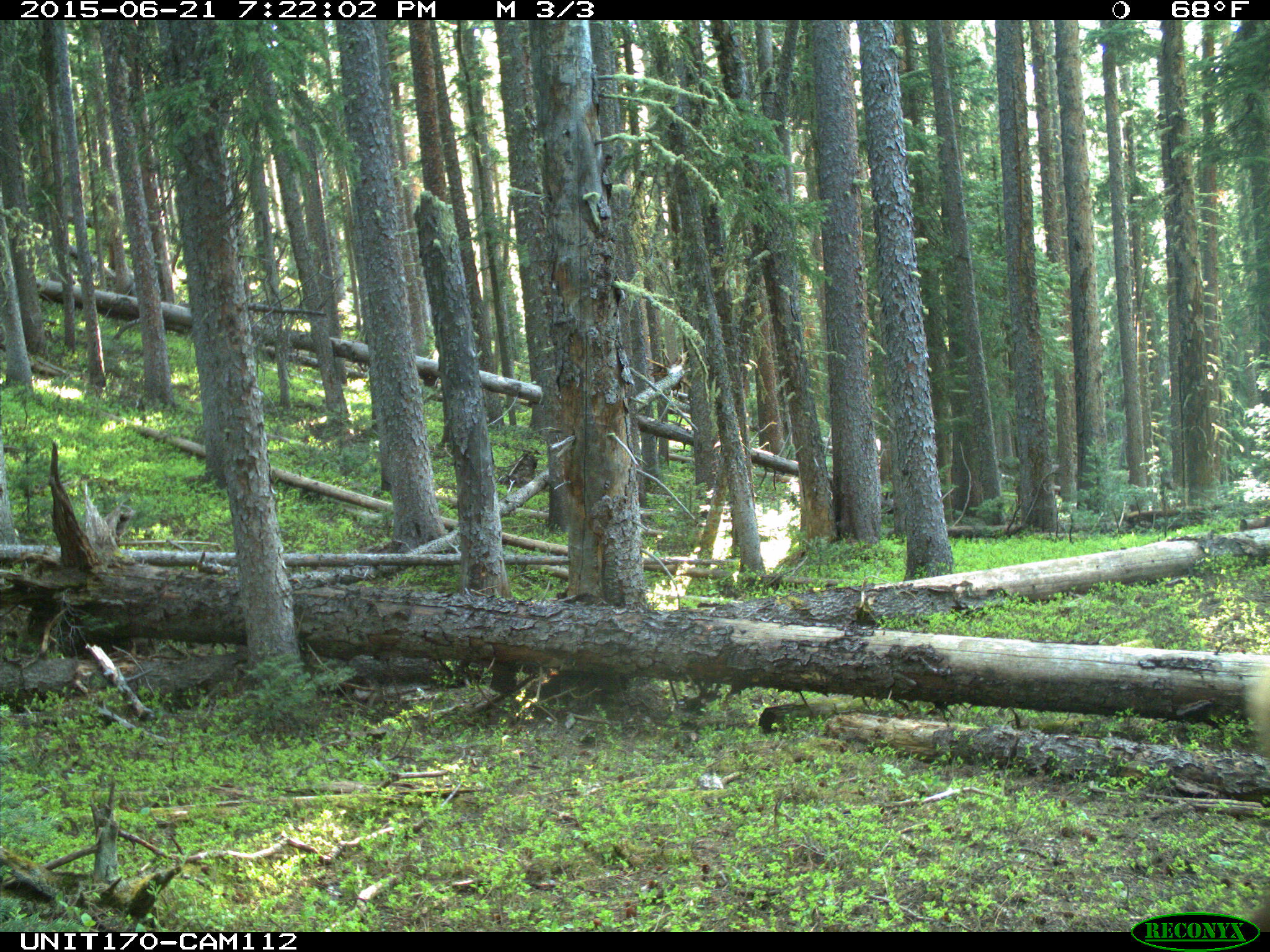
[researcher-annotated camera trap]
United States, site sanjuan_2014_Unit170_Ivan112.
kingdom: Animalia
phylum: Chordata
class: Mammalia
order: Artiodactyla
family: Cervidae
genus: Cervus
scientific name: Cervus elaphus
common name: red deer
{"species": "Cervus elaphus (red deer)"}